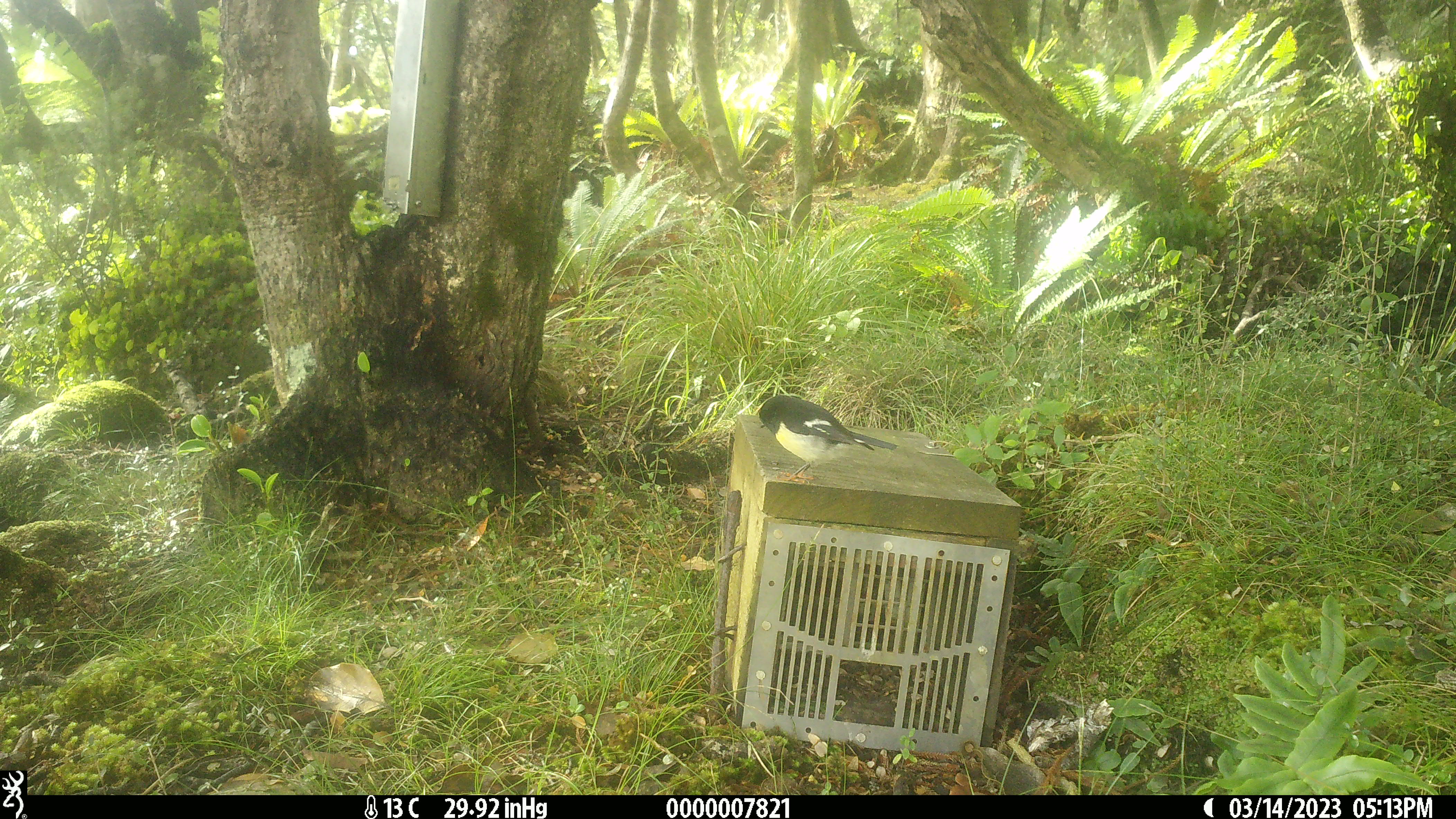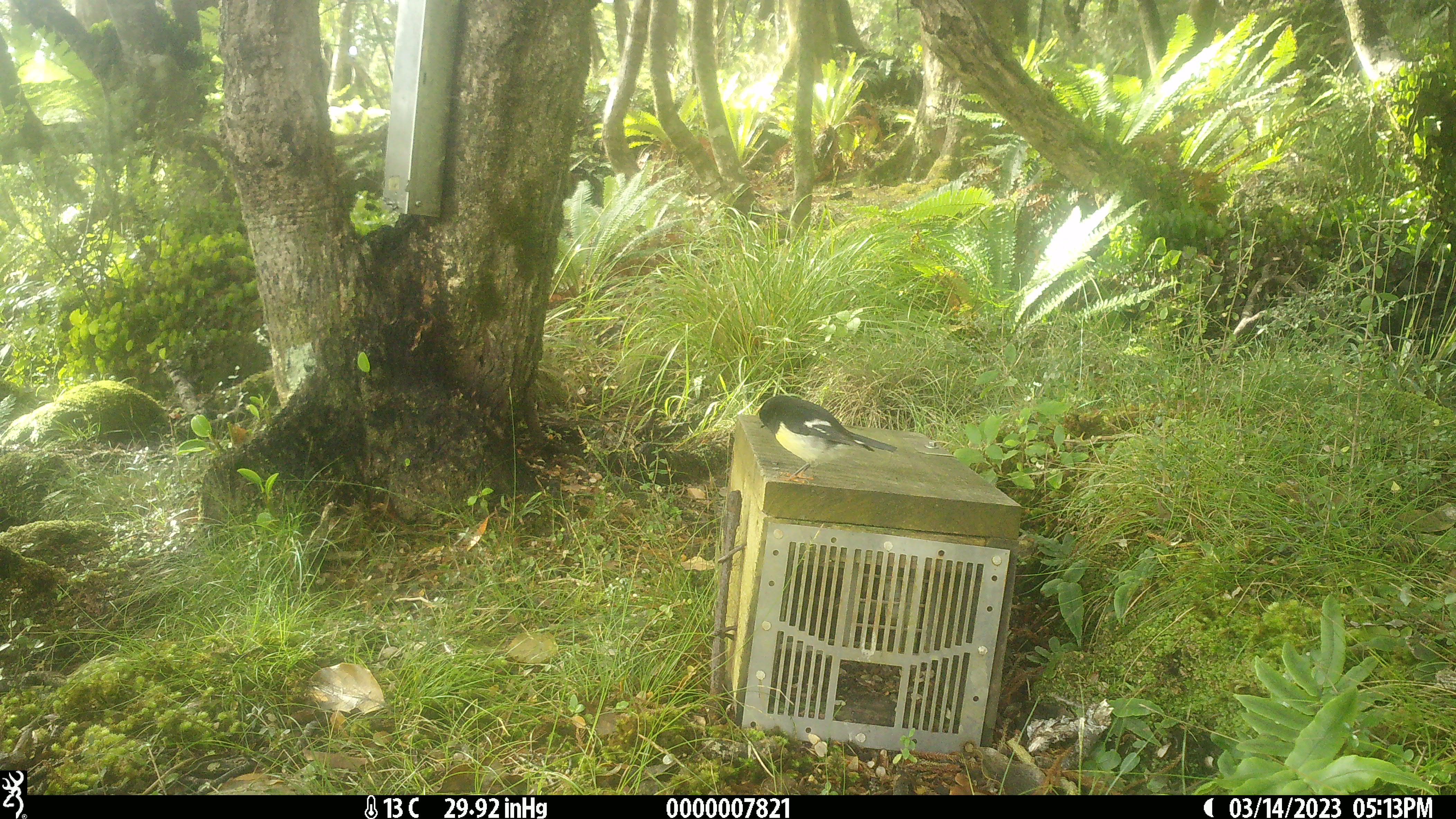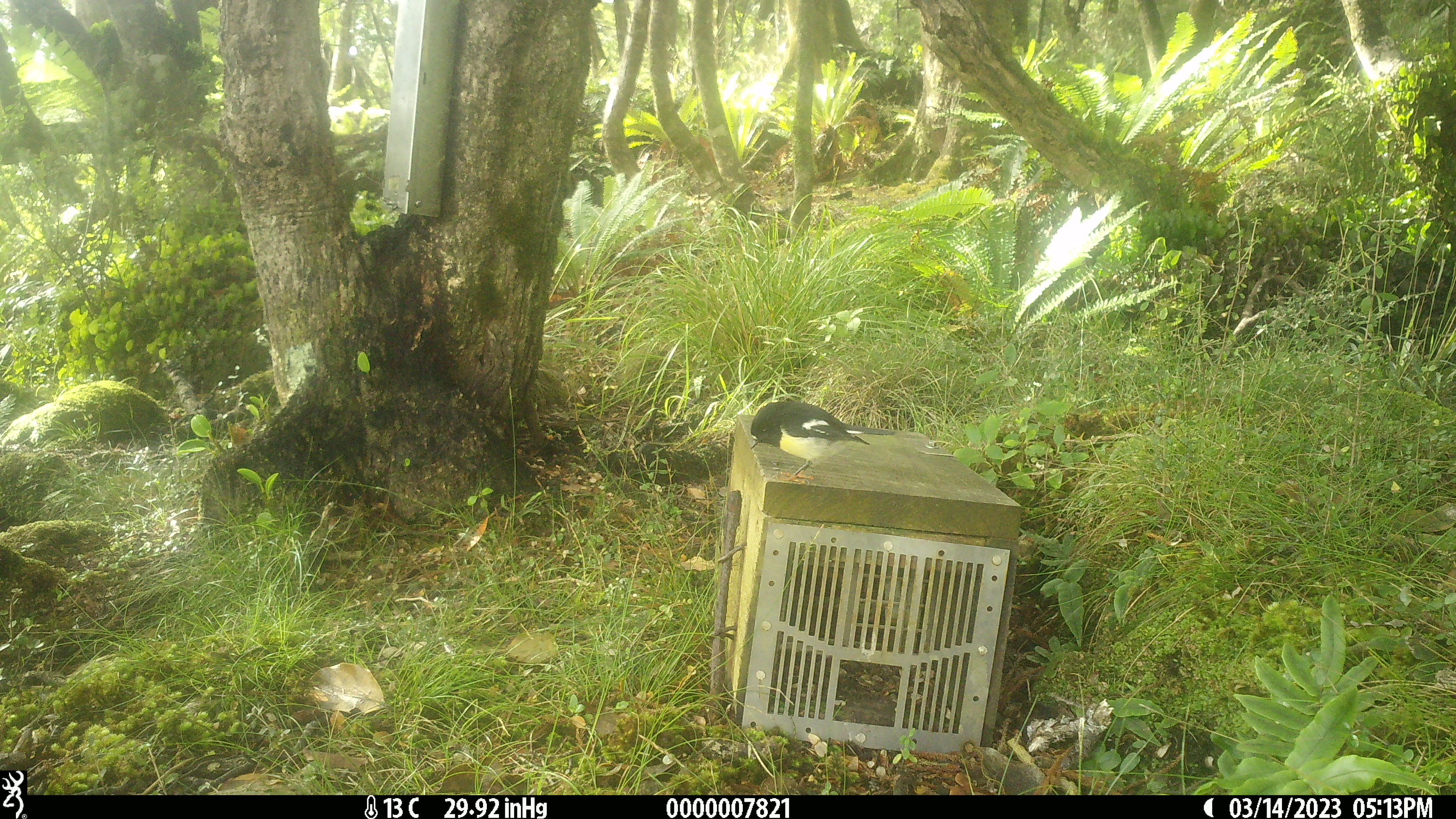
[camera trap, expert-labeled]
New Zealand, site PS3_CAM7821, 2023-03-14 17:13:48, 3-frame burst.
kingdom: Animalia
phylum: Chordata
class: Aves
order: Passeriformes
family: Petroicidae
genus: Petroica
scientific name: Petroica macrocephala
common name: tomtit